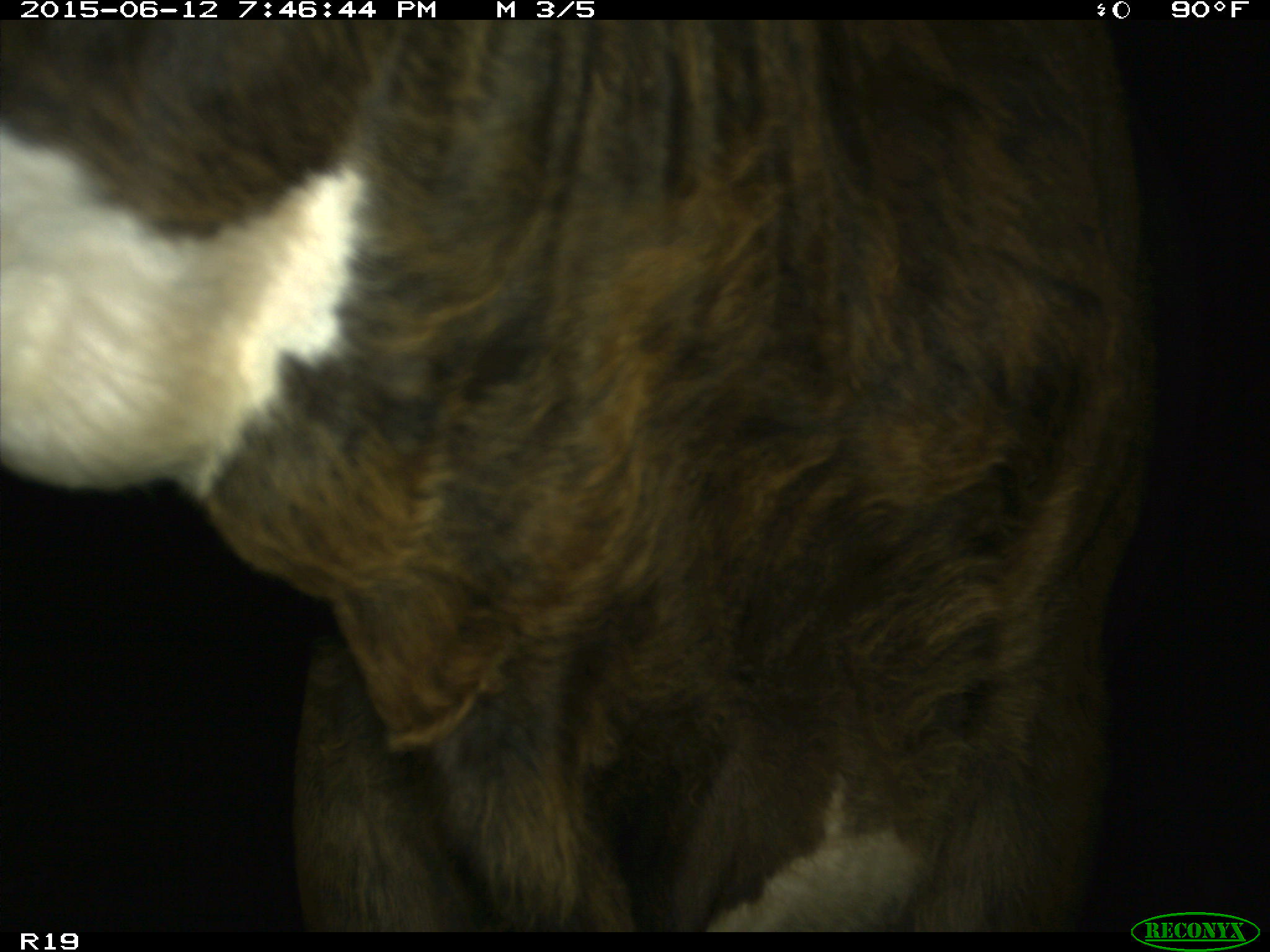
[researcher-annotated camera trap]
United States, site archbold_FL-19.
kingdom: Animalia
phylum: Chordata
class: Mammalia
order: Artiodactyla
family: Bovidae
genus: Bos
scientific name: Bos taurus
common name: domestic cow